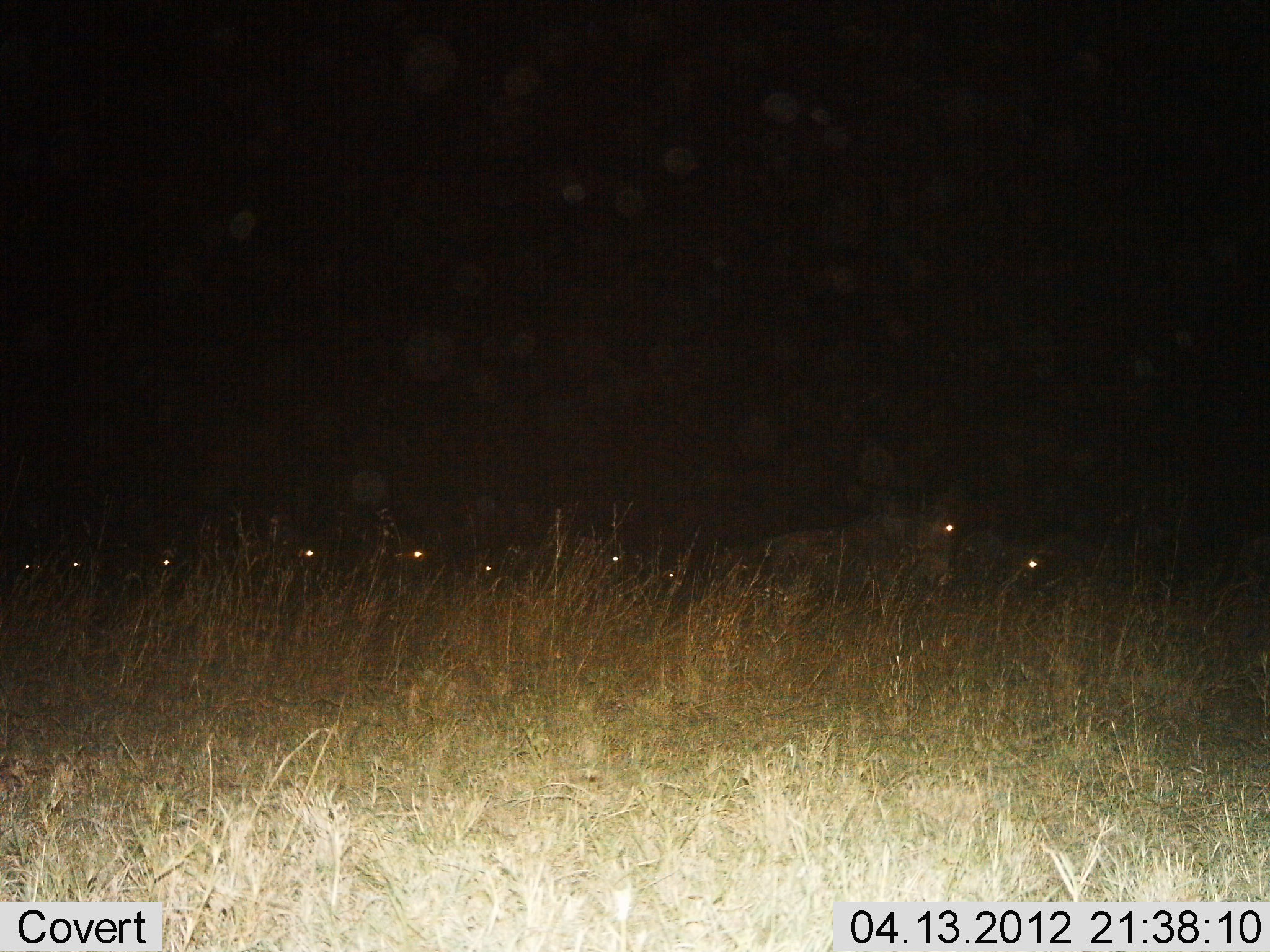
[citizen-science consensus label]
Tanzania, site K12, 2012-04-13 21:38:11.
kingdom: Animalia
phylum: Chordata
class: Mammalia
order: Artiodactyla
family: Bovidae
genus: Connochaetes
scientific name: Connochaetes taurinus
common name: blue wildebeest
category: wildebeest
Wildebeest (blue wildebeest) (Connochaetes taurinus), count 10. Behavior (volunteer vote fractions): standing 29%, resting 36%, moving 50%, interacting 0%. Young present (vote fraction): 0%. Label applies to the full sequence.